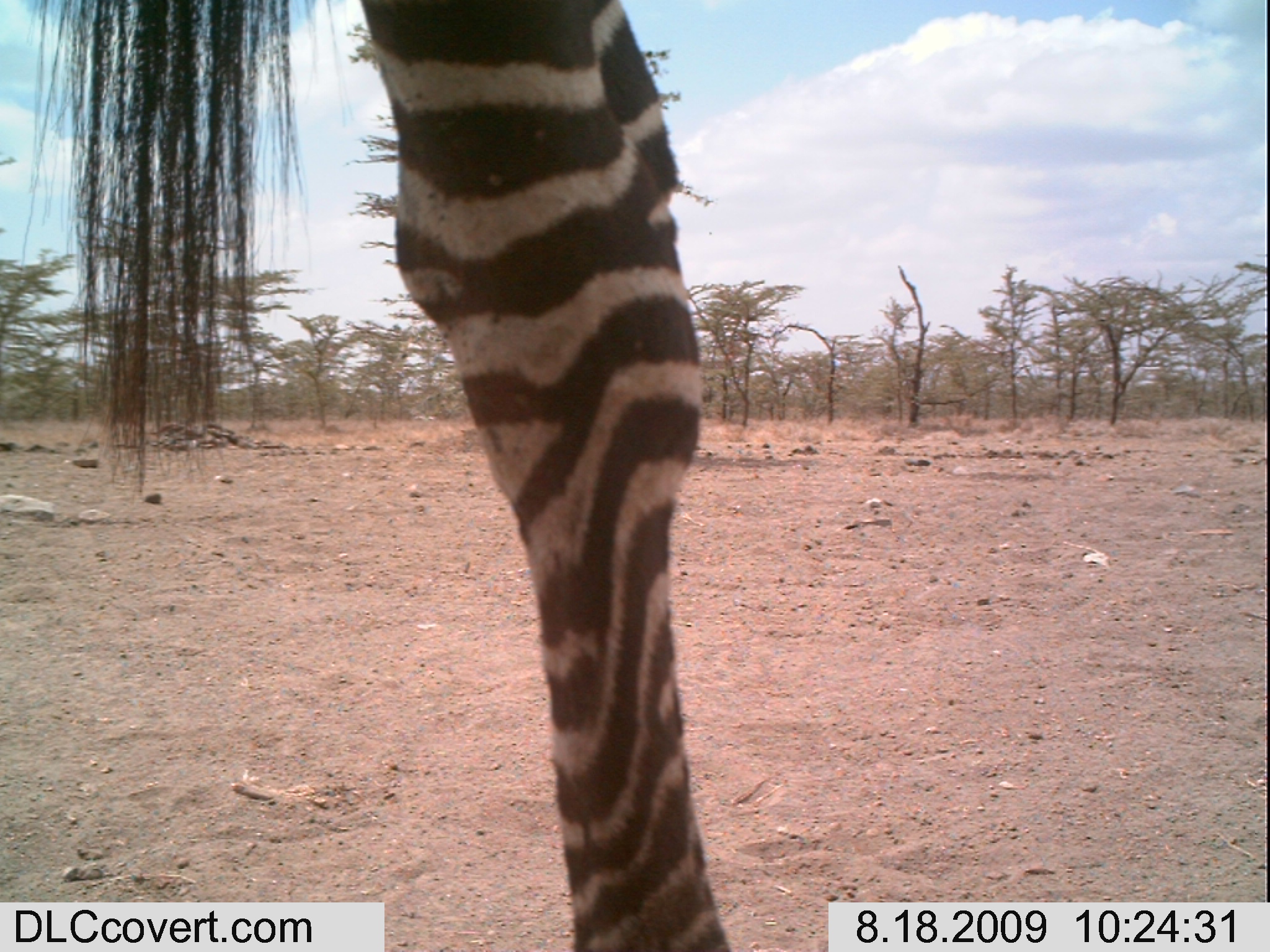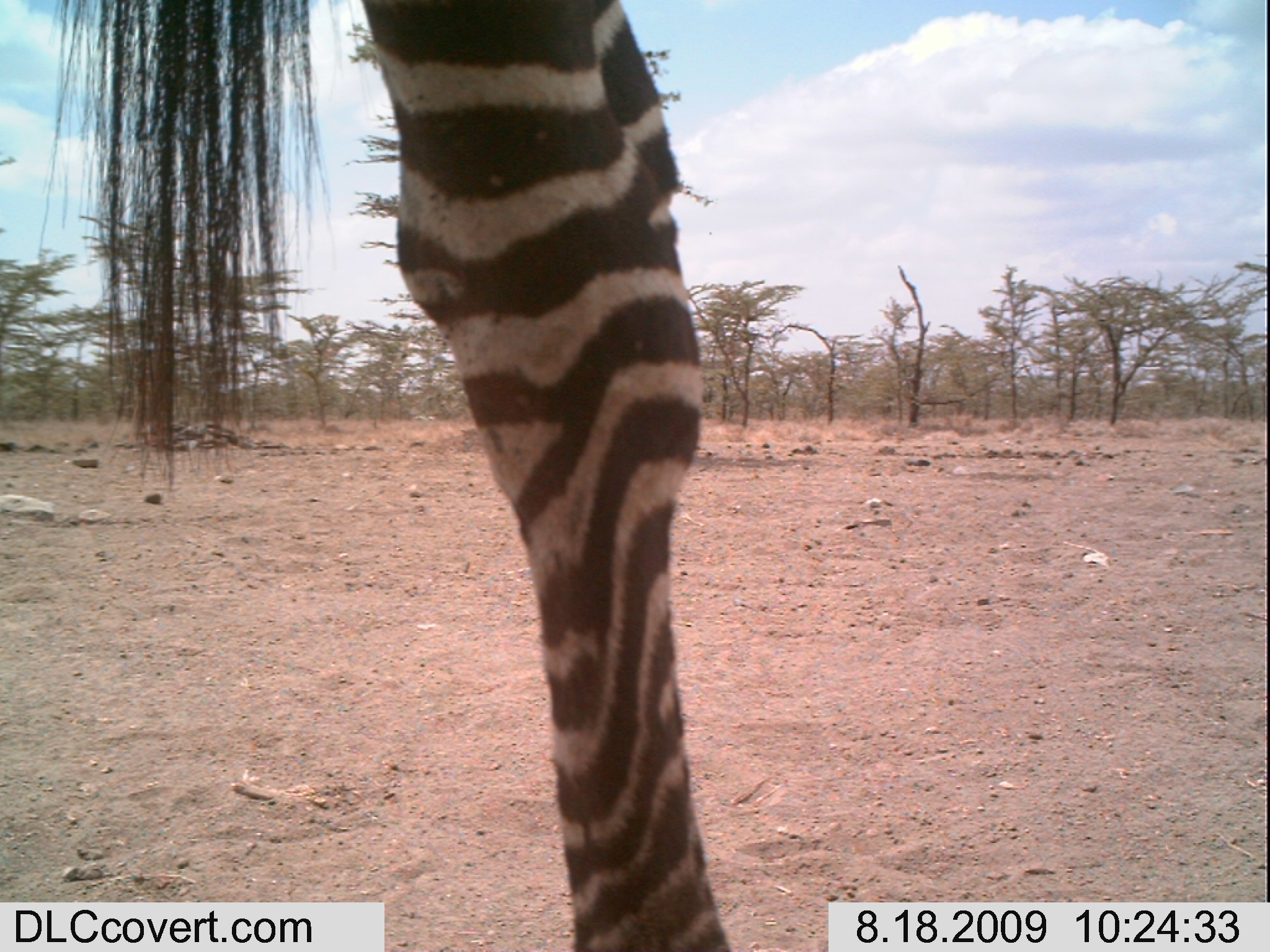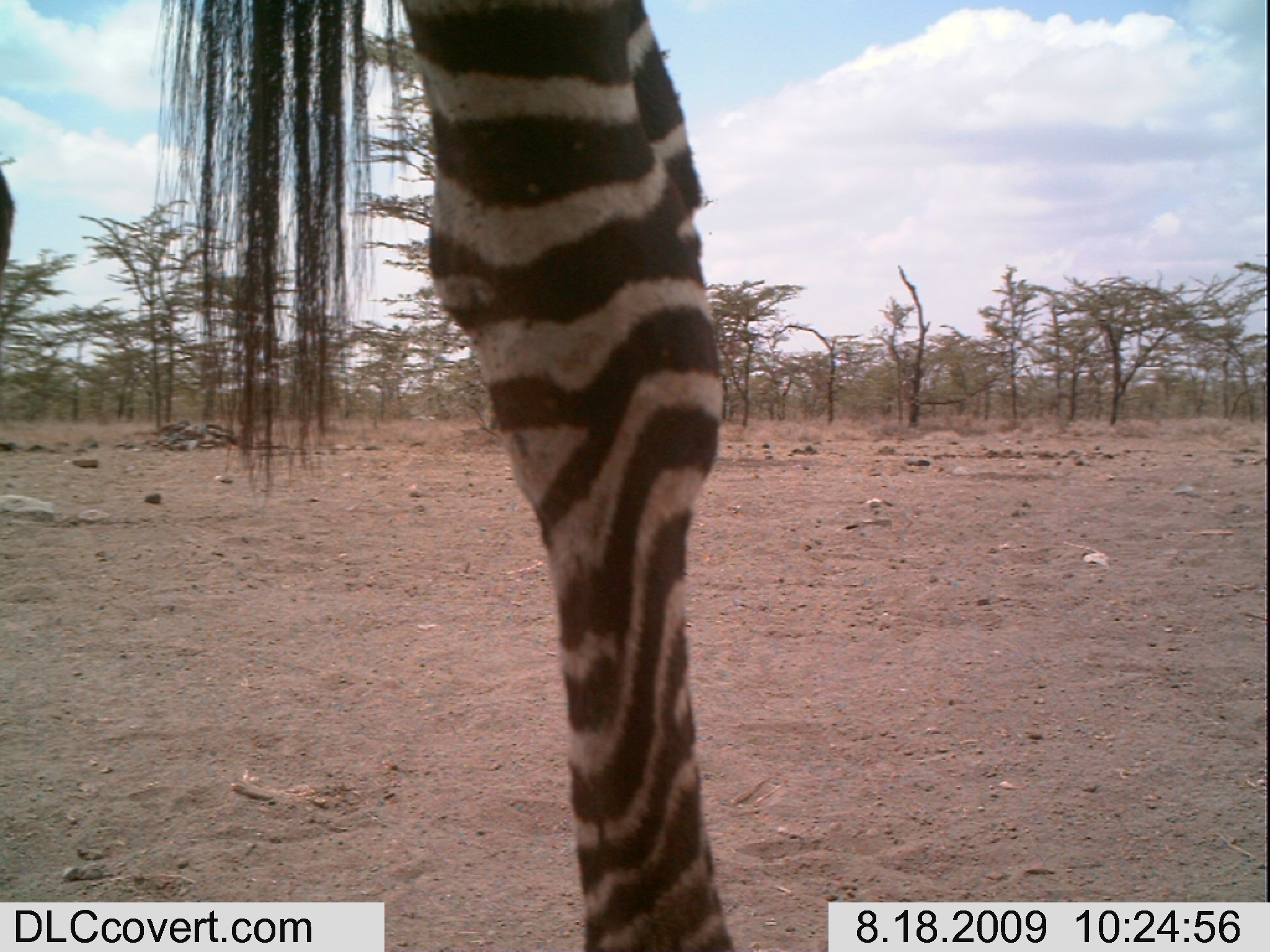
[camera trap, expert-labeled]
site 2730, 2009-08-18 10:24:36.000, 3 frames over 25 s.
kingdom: Animalia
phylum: Chordata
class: Mammalia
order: Perissodactyla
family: Equidae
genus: Equus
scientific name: Equus quagga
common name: plains zebra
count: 1